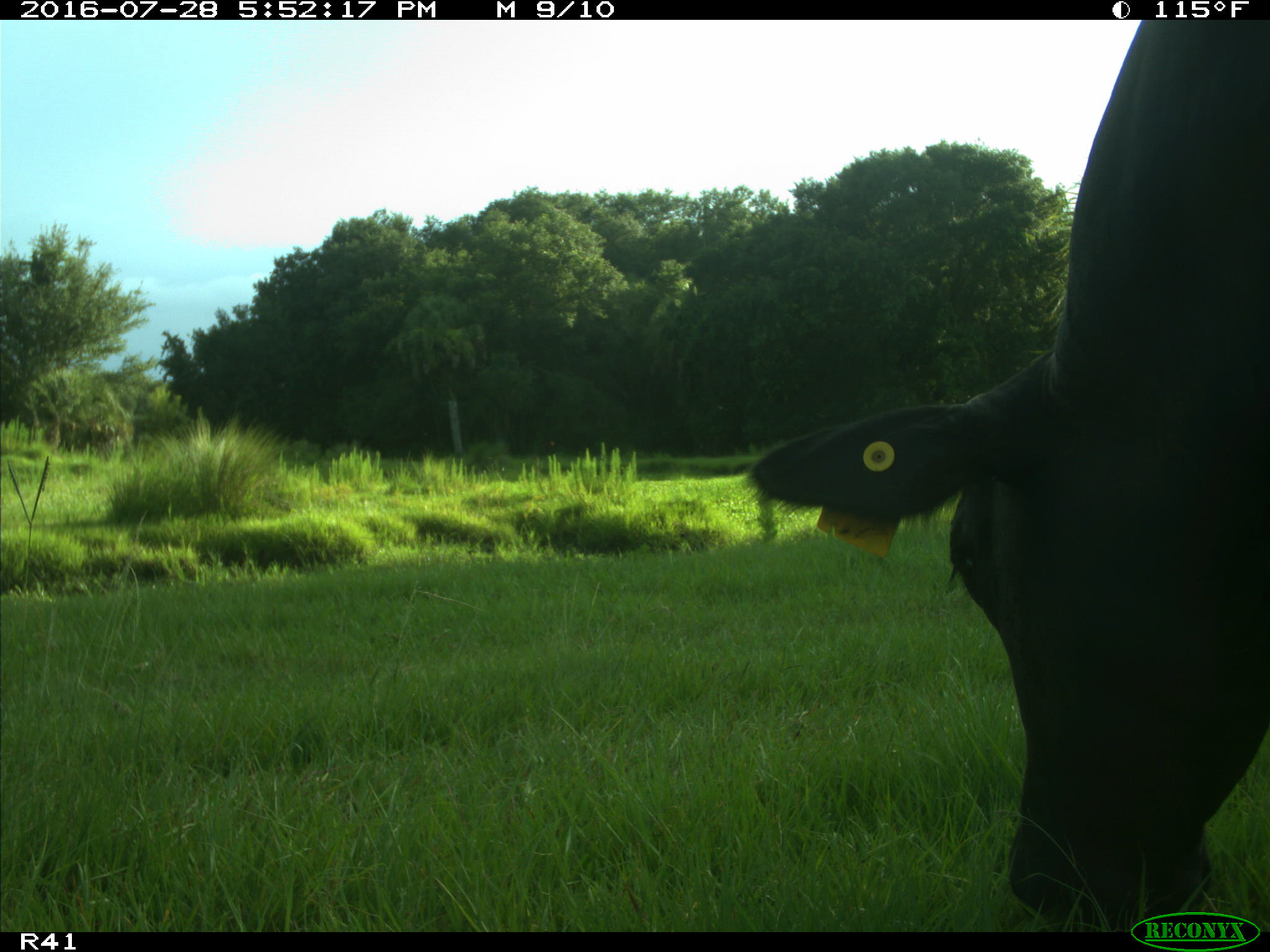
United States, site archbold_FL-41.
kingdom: Animalia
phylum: Chordata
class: Mammalia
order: Artiodactyla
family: Bovidae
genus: Bos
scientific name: Bos taurus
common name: domestic cow